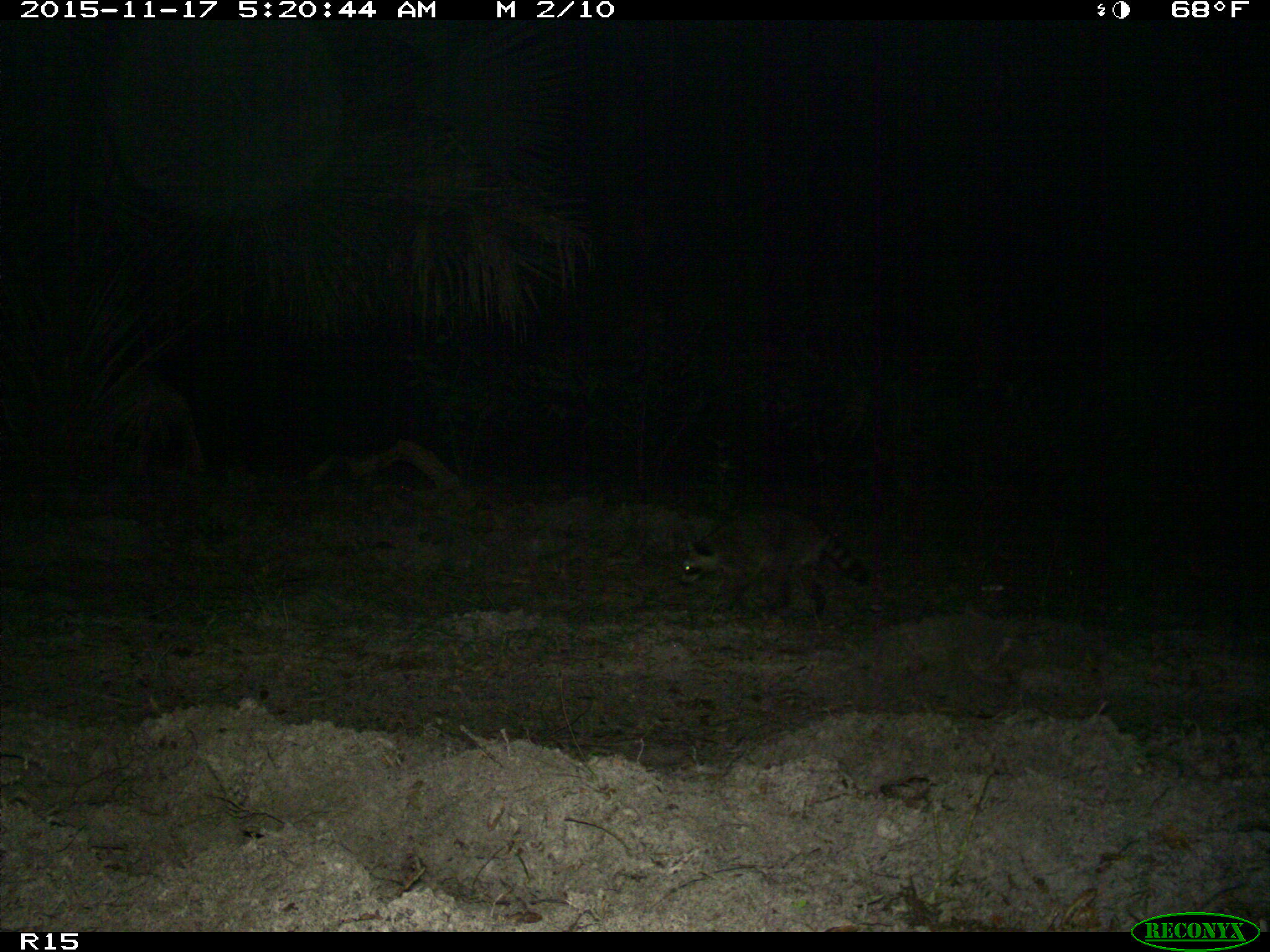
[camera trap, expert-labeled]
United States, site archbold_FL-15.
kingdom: Animalia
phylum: Chordata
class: Mammalia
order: Carnivora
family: Procyonidae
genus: Procyon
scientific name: Procyon lotor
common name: common raccoon